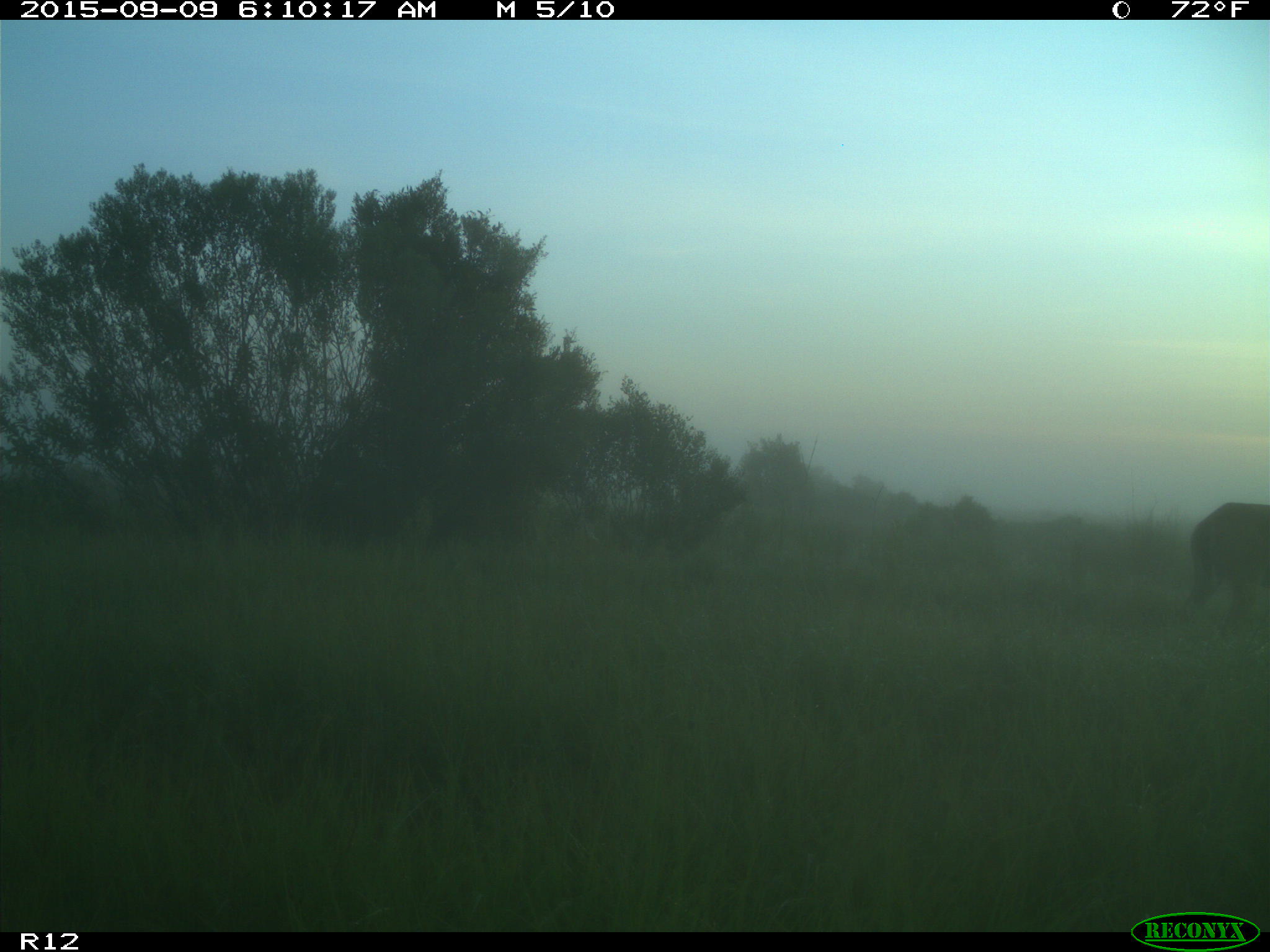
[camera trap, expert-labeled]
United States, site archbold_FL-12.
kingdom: Animalia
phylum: Chordata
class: Mammalia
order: Artiodactyla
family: Suidae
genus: Sus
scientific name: Sus scrofa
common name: wild boar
Sus scrofa (wild boar).